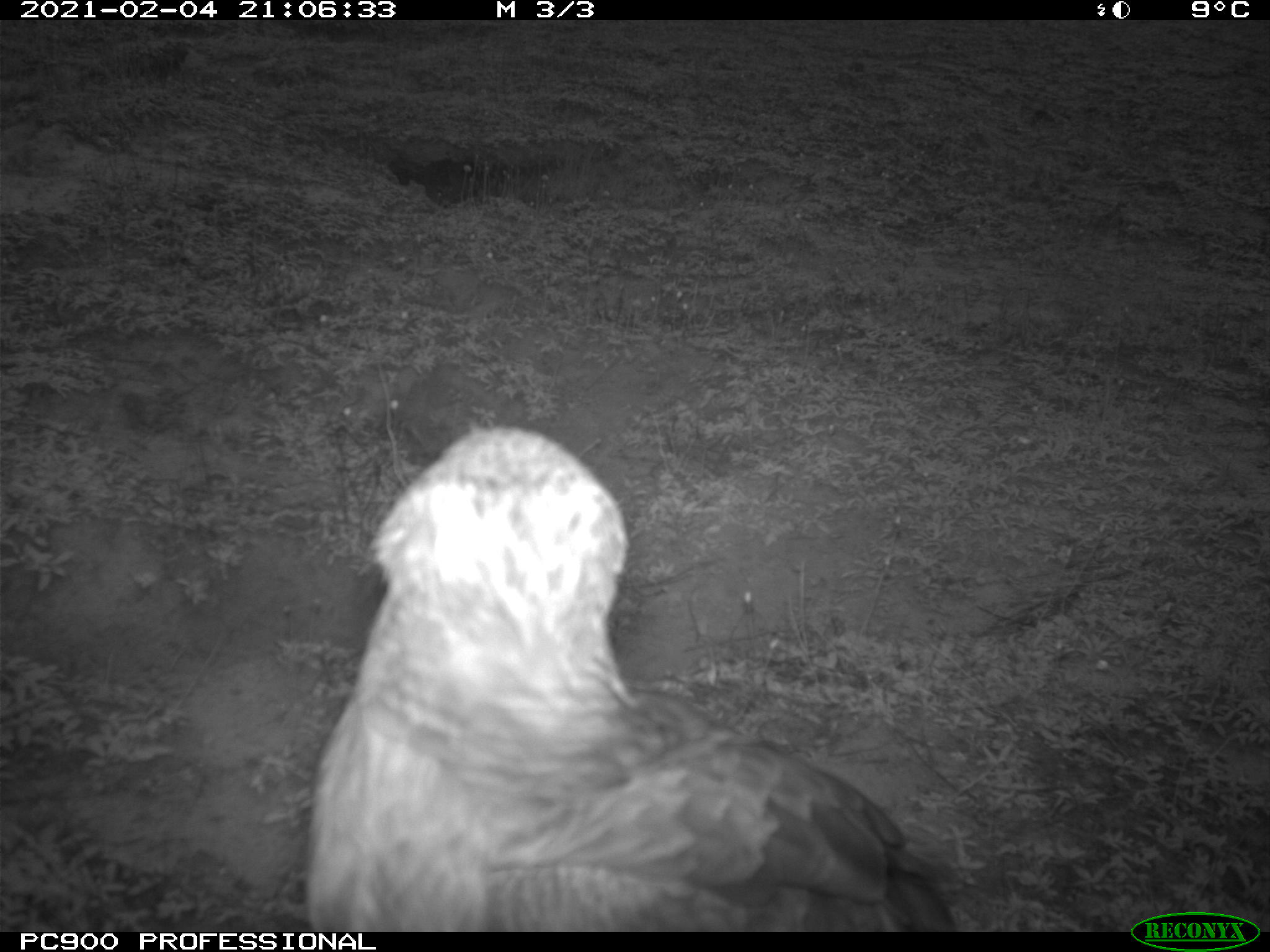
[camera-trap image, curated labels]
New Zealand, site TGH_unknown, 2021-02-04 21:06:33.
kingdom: Animalia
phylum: Chordata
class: Aves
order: Accipitriformes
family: Accipitridae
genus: Circus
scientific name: Circus approximans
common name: swamp harrier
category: harrier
Harrier (swamp harrier) (Circus approximans).